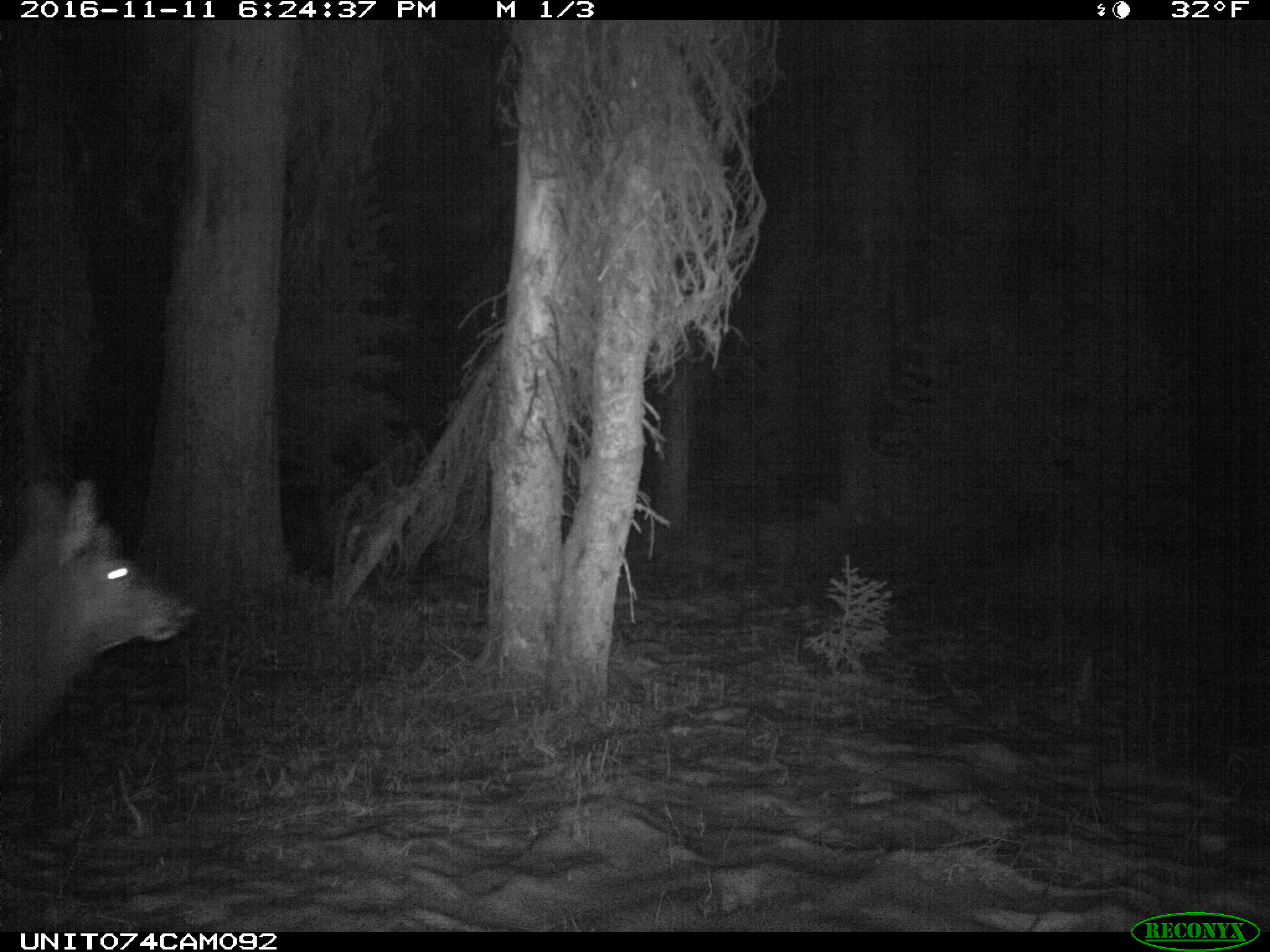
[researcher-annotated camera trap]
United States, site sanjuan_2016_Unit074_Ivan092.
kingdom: Animalia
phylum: Chordata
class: Mammalia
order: Artiodactyla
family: Cervidae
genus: Cervus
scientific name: Cervus elaphus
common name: red deer